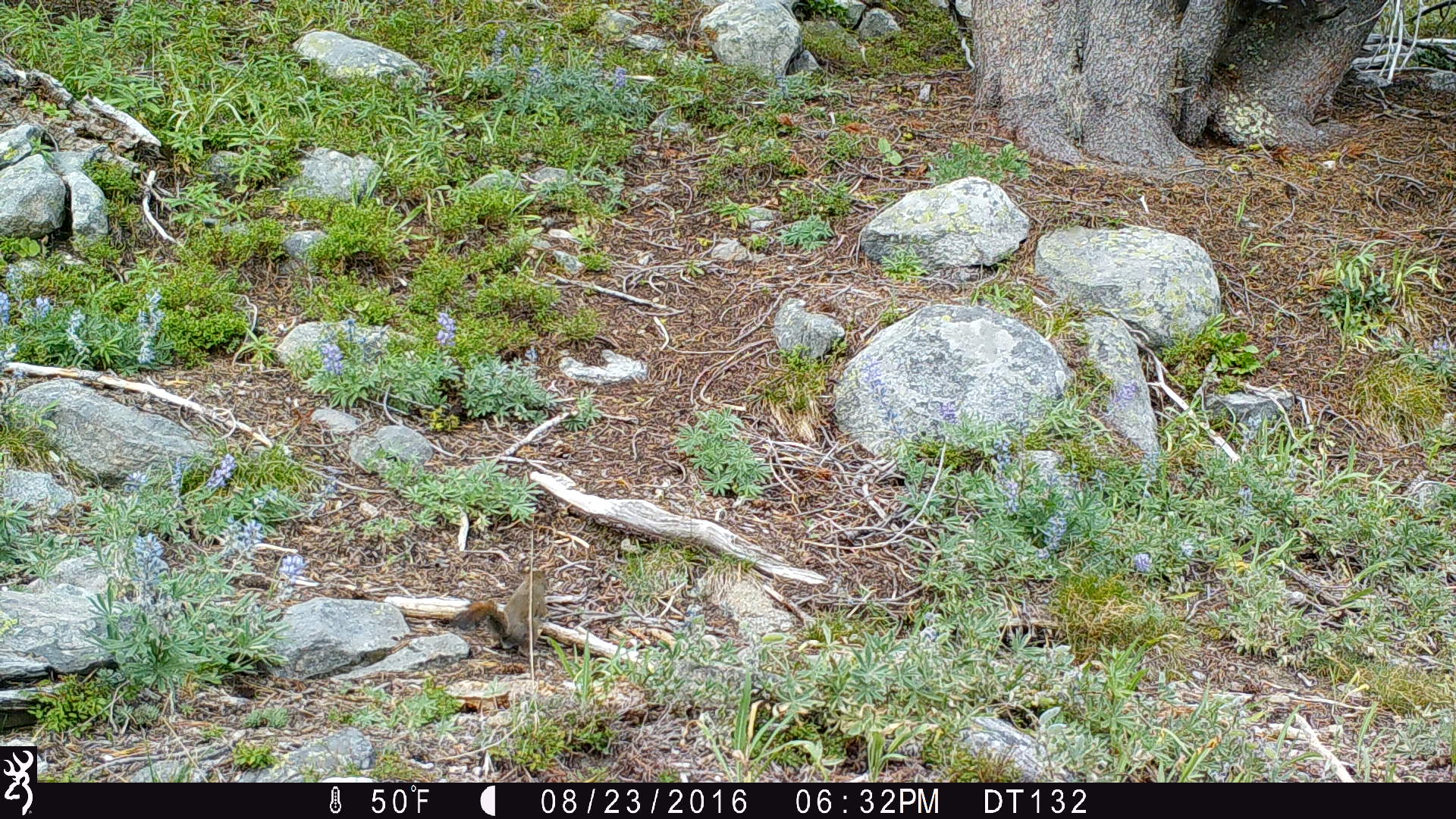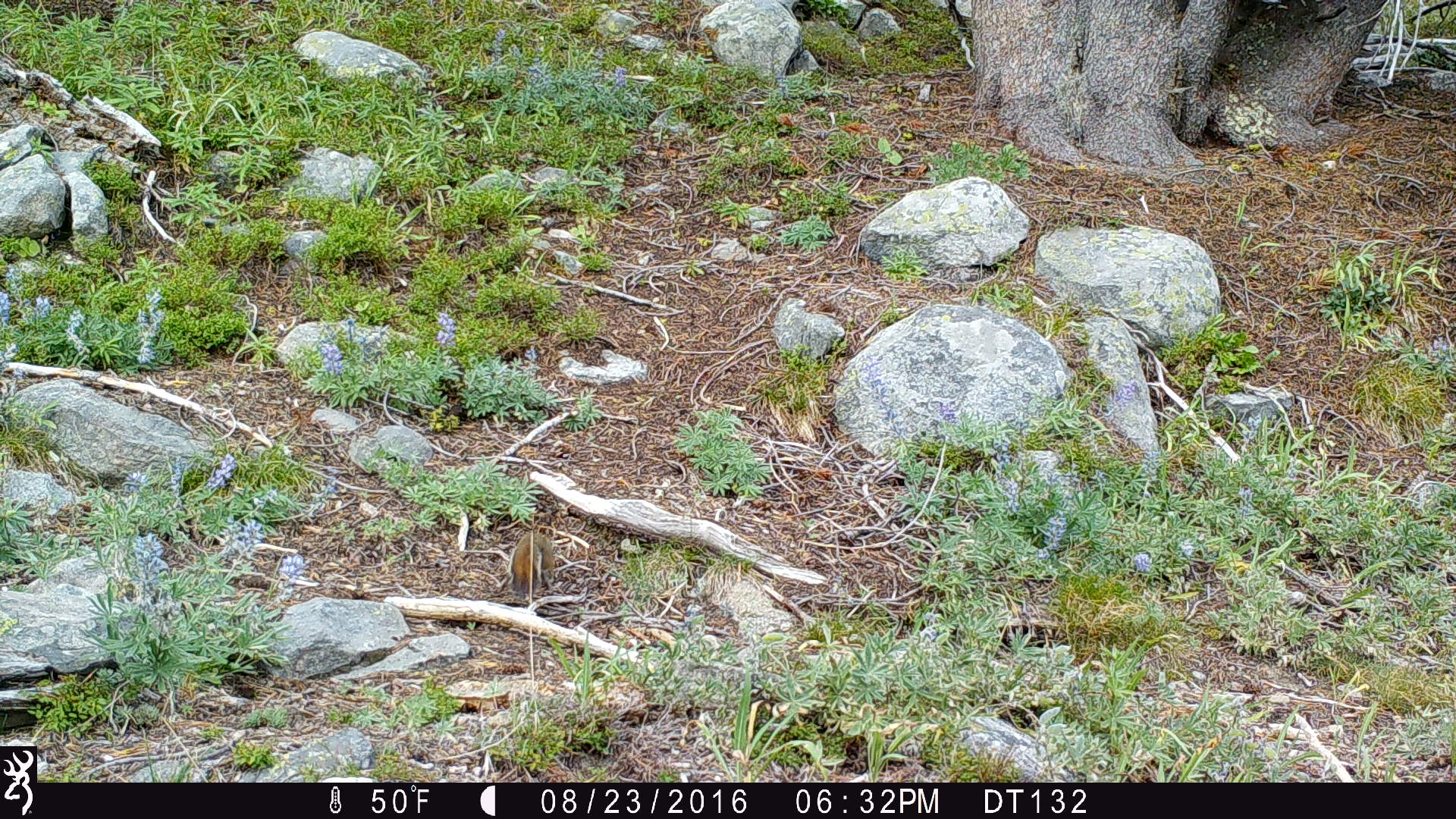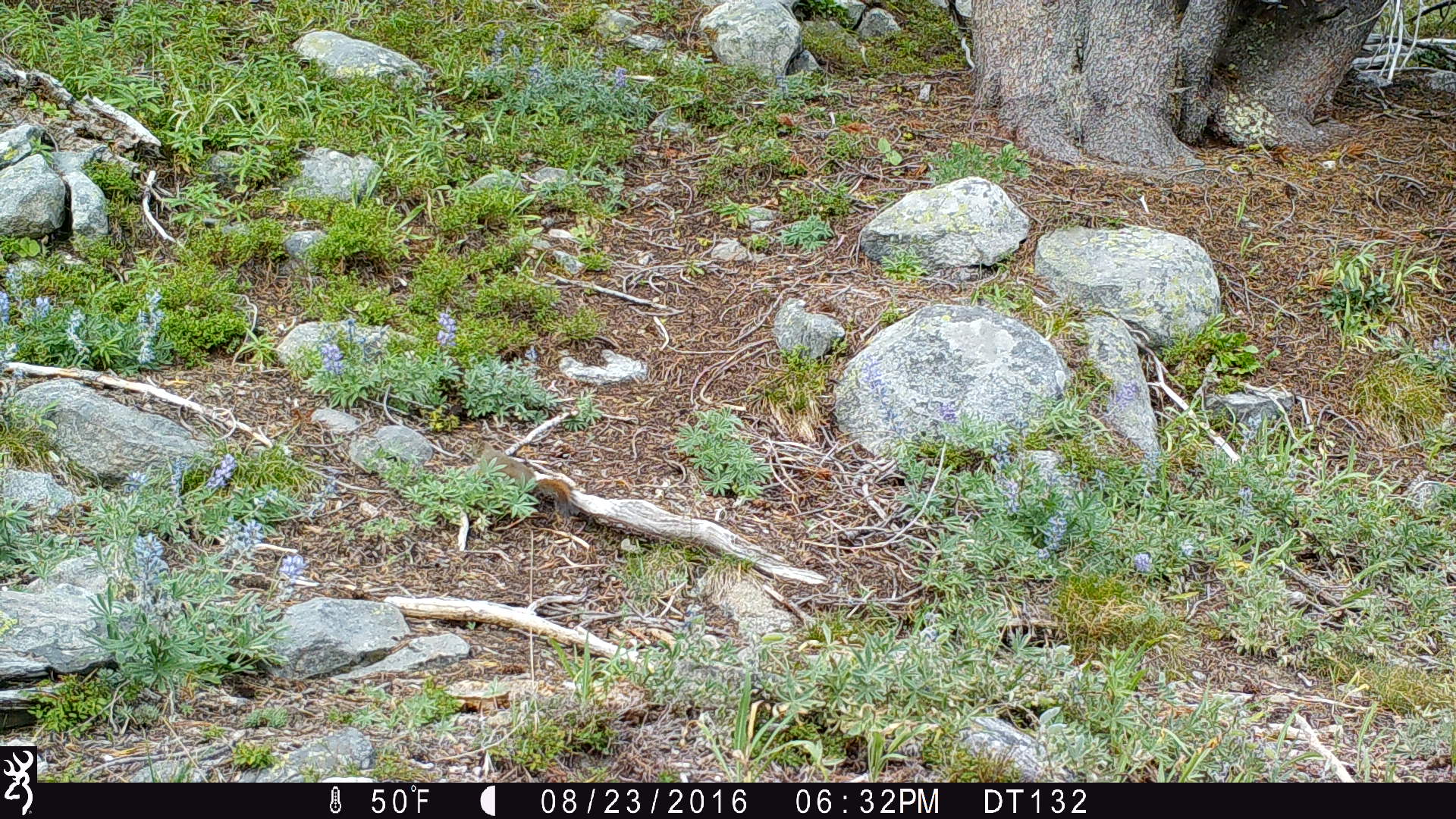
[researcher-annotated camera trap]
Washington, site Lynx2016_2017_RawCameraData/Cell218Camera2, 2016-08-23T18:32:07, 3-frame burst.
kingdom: Animalia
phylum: Chordata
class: Mammalia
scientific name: Mammalia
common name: small mammal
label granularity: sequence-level